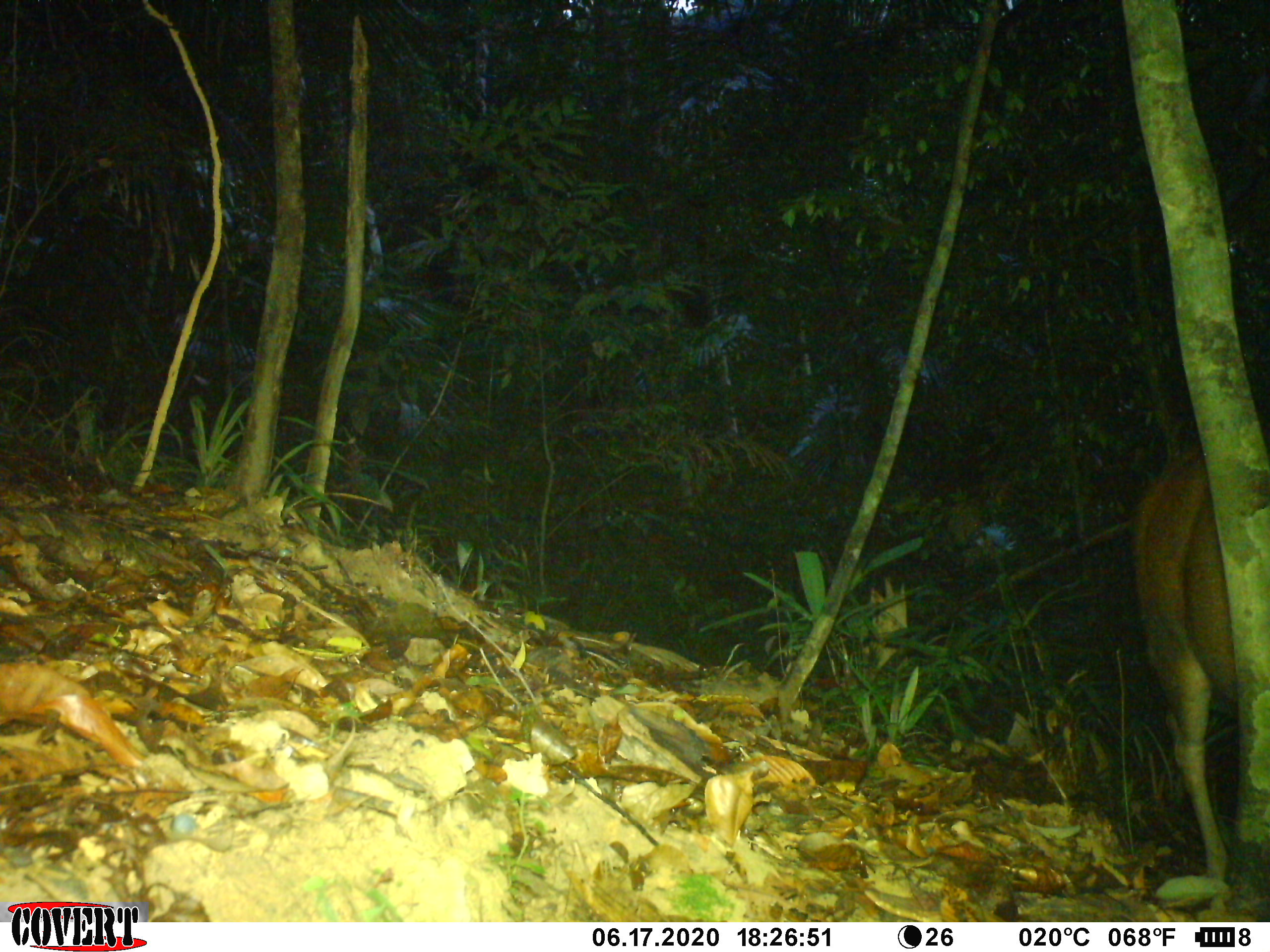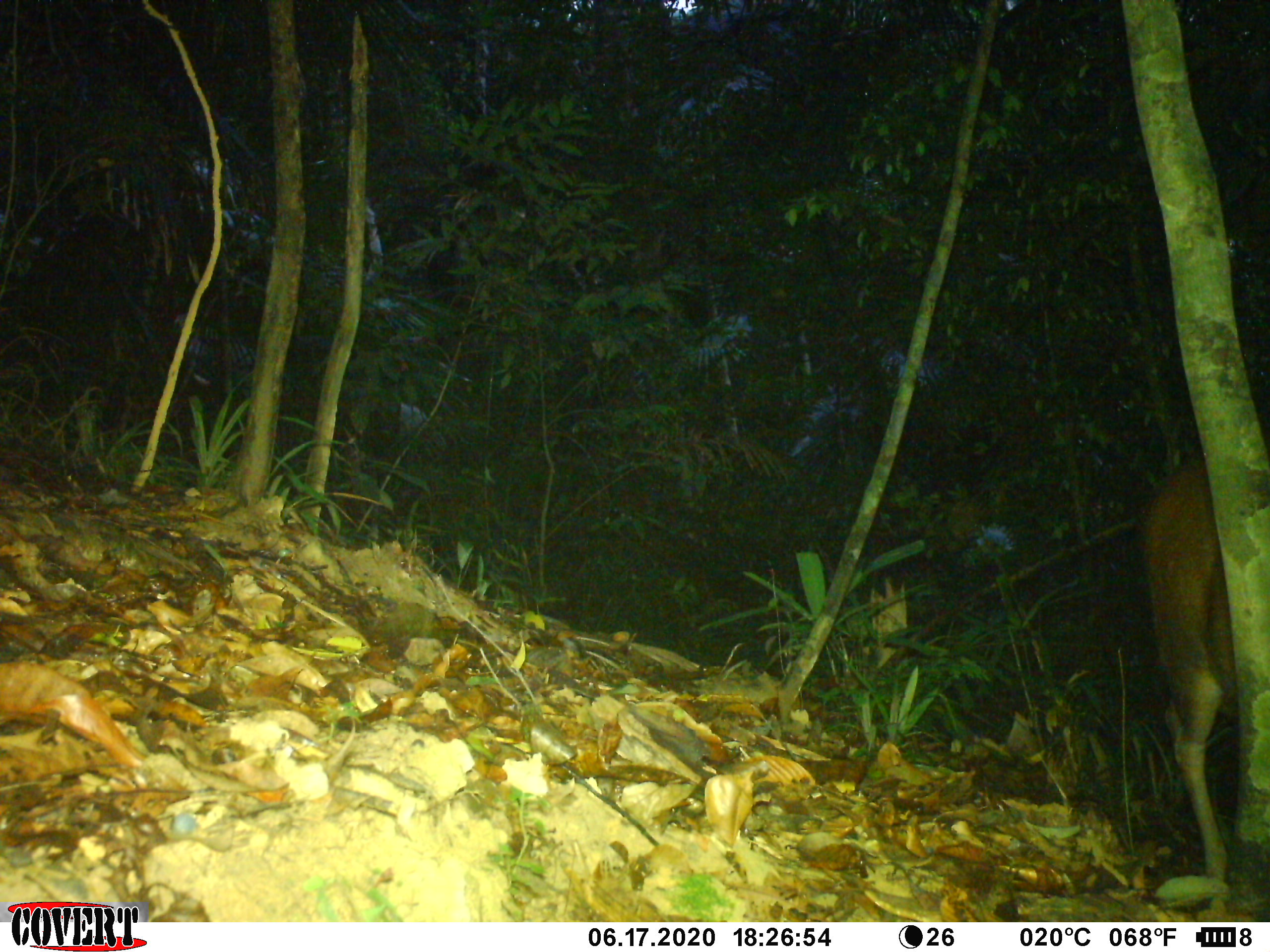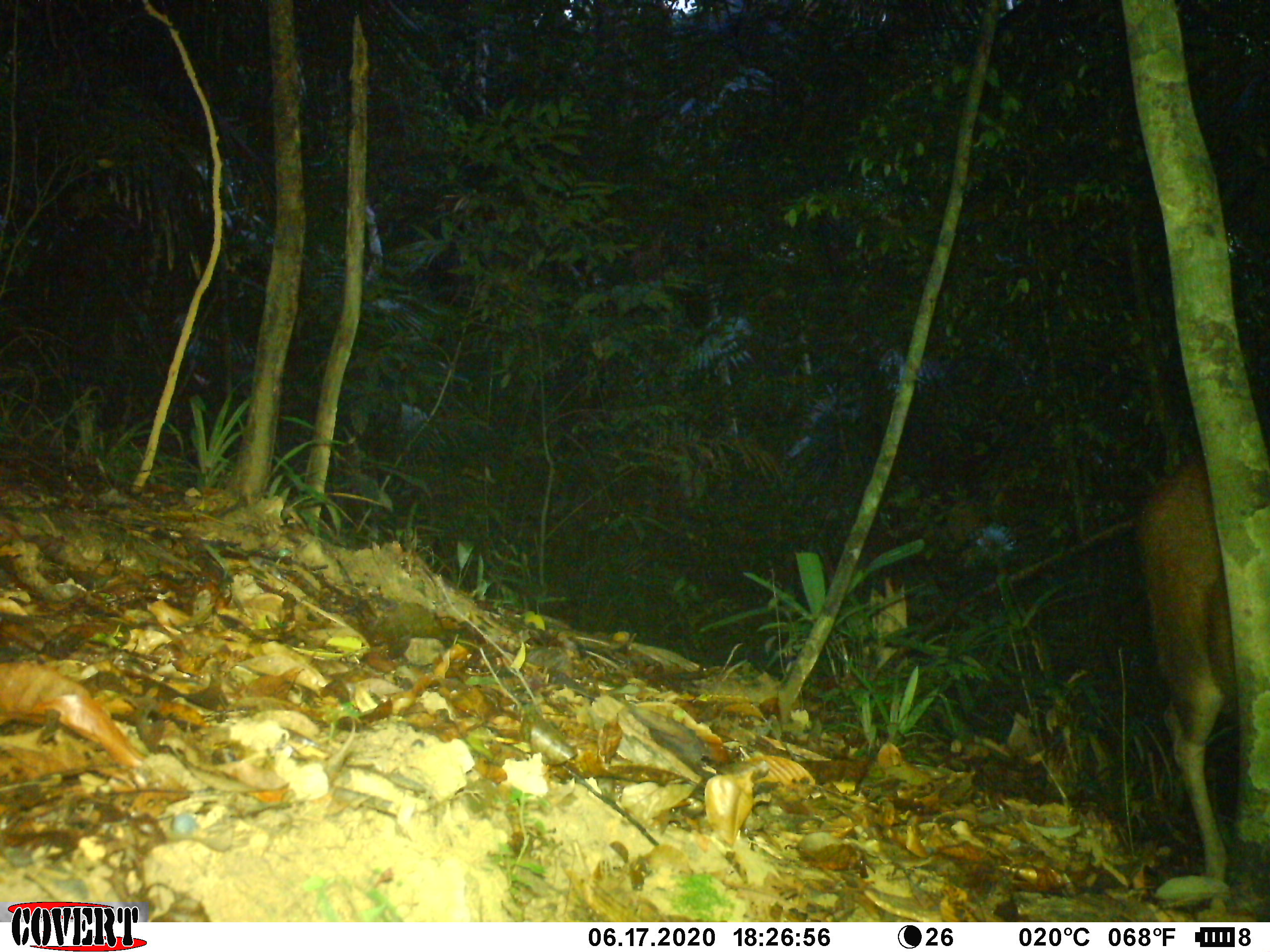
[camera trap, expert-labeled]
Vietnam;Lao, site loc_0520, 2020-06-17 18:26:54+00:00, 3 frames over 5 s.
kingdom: Animalia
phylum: Chordata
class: Mammalia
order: Artiodactyla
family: Cervidae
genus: Rusa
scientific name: Rusa unicolor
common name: sambar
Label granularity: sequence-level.